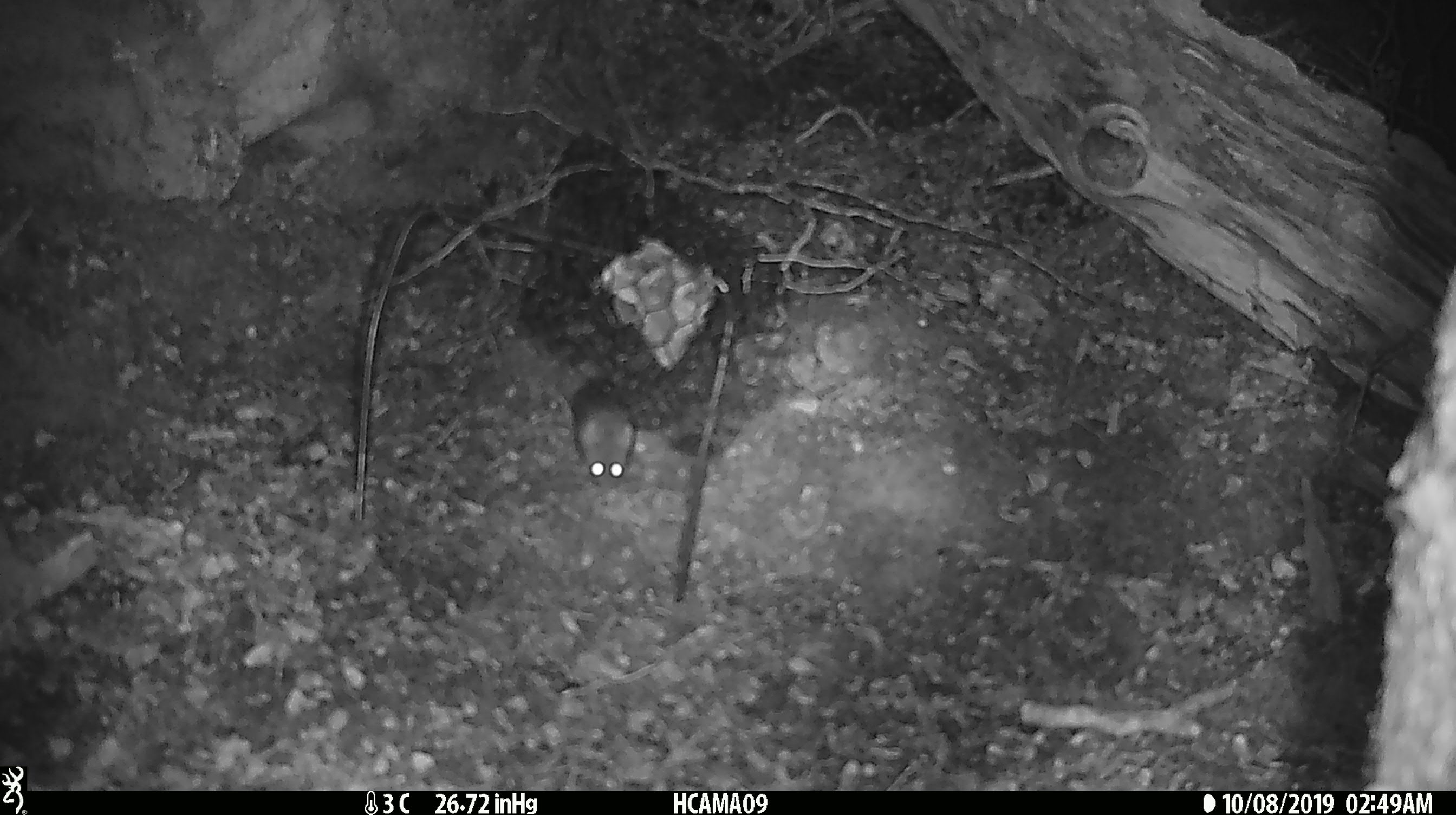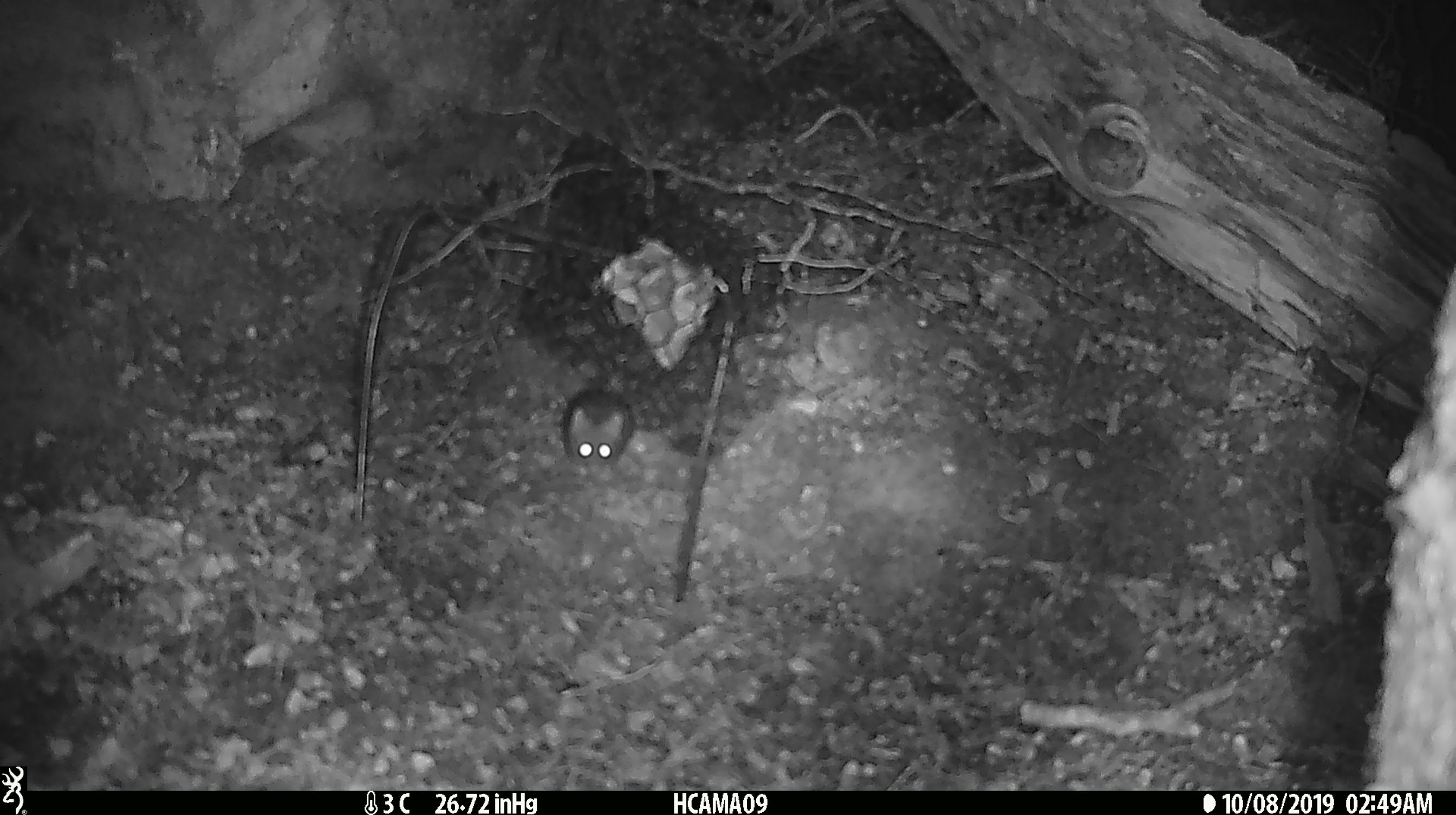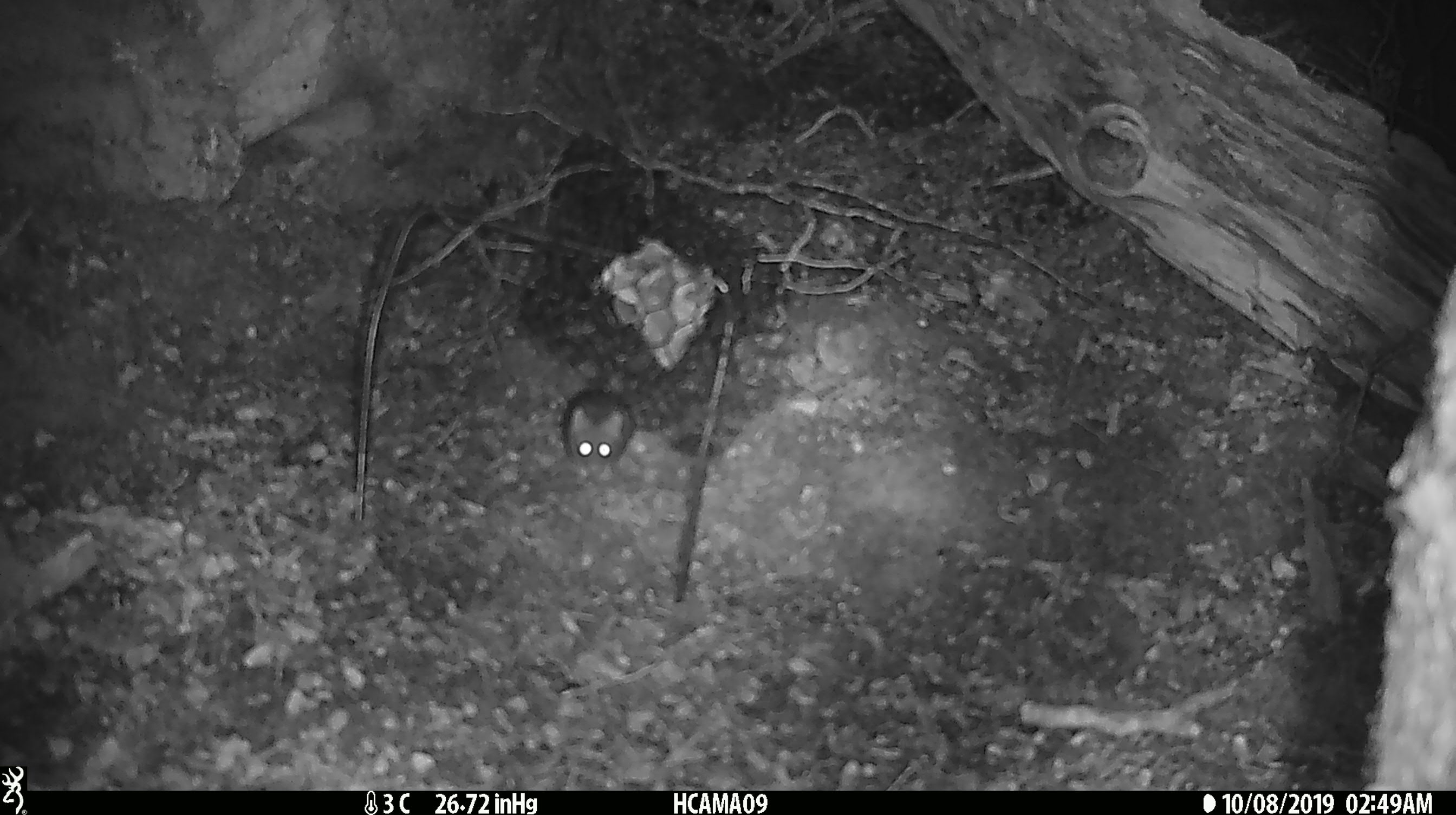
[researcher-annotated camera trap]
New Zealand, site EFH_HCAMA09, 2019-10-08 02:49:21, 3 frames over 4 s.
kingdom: Animalia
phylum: Chordata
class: Mammalia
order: Rodentia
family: Muridae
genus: Mus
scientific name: Mus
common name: mouse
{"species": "mouse (Mus)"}